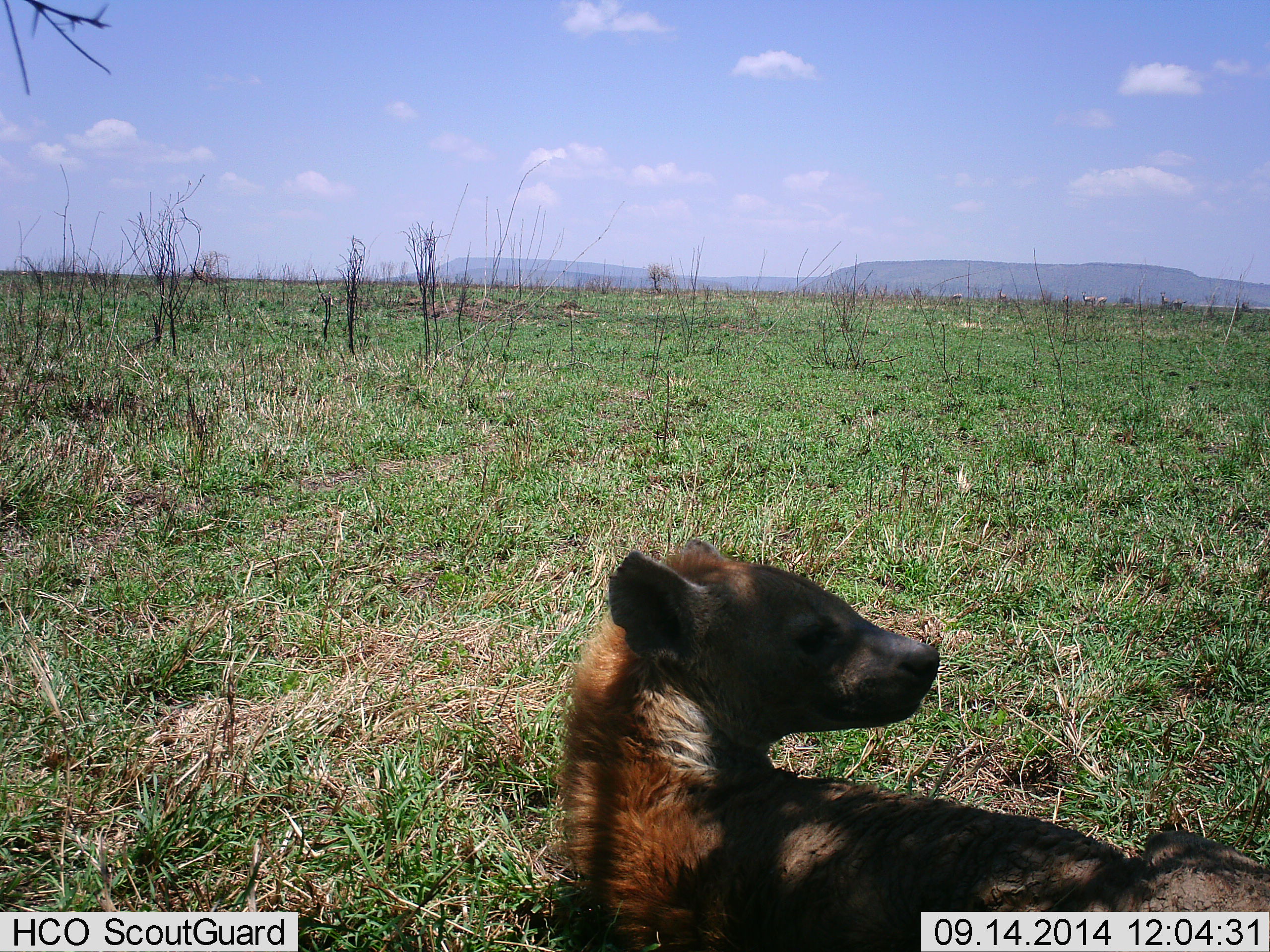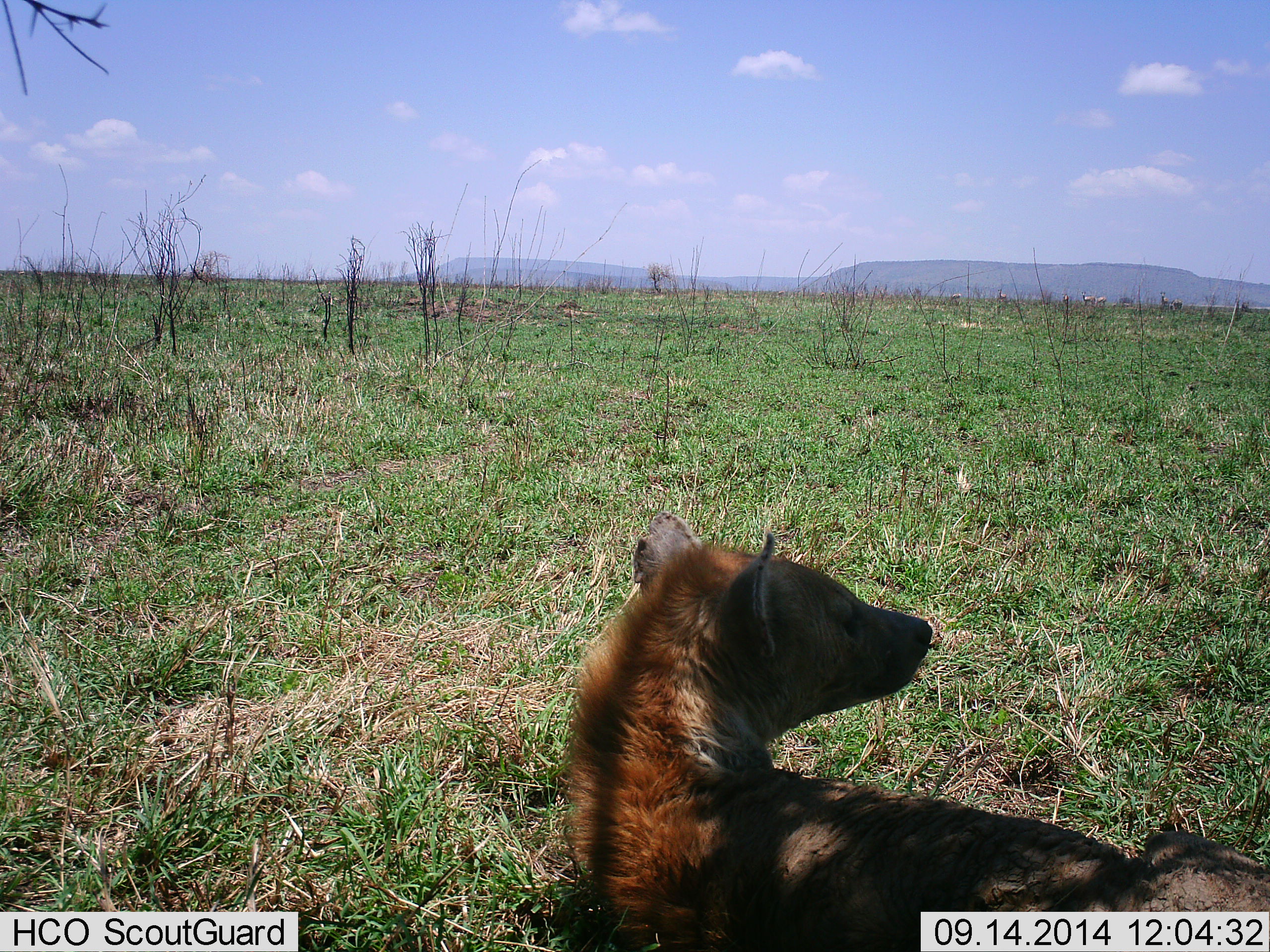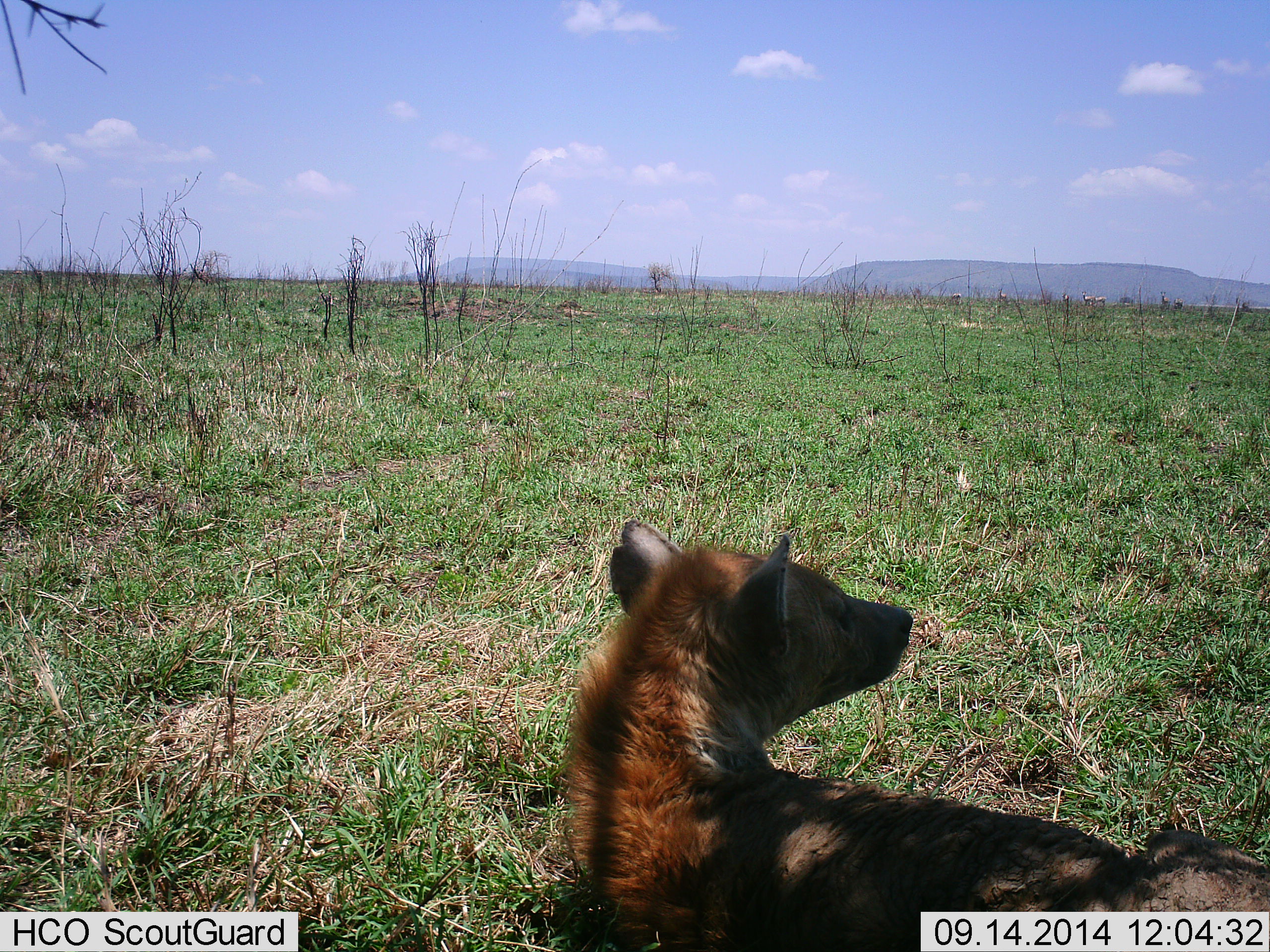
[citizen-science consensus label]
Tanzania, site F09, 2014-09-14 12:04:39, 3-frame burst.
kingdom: Animalia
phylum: Chordata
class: Mammalia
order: Carnivora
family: Hyaenidae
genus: Crocuta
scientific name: Crocuta crocuta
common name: spotted hyena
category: hyenaspotted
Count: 1.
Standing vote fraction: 10%.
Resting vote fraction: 90%.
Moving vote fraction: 0%.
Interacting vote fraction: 0%.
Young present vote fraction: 10%.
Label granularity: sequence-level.